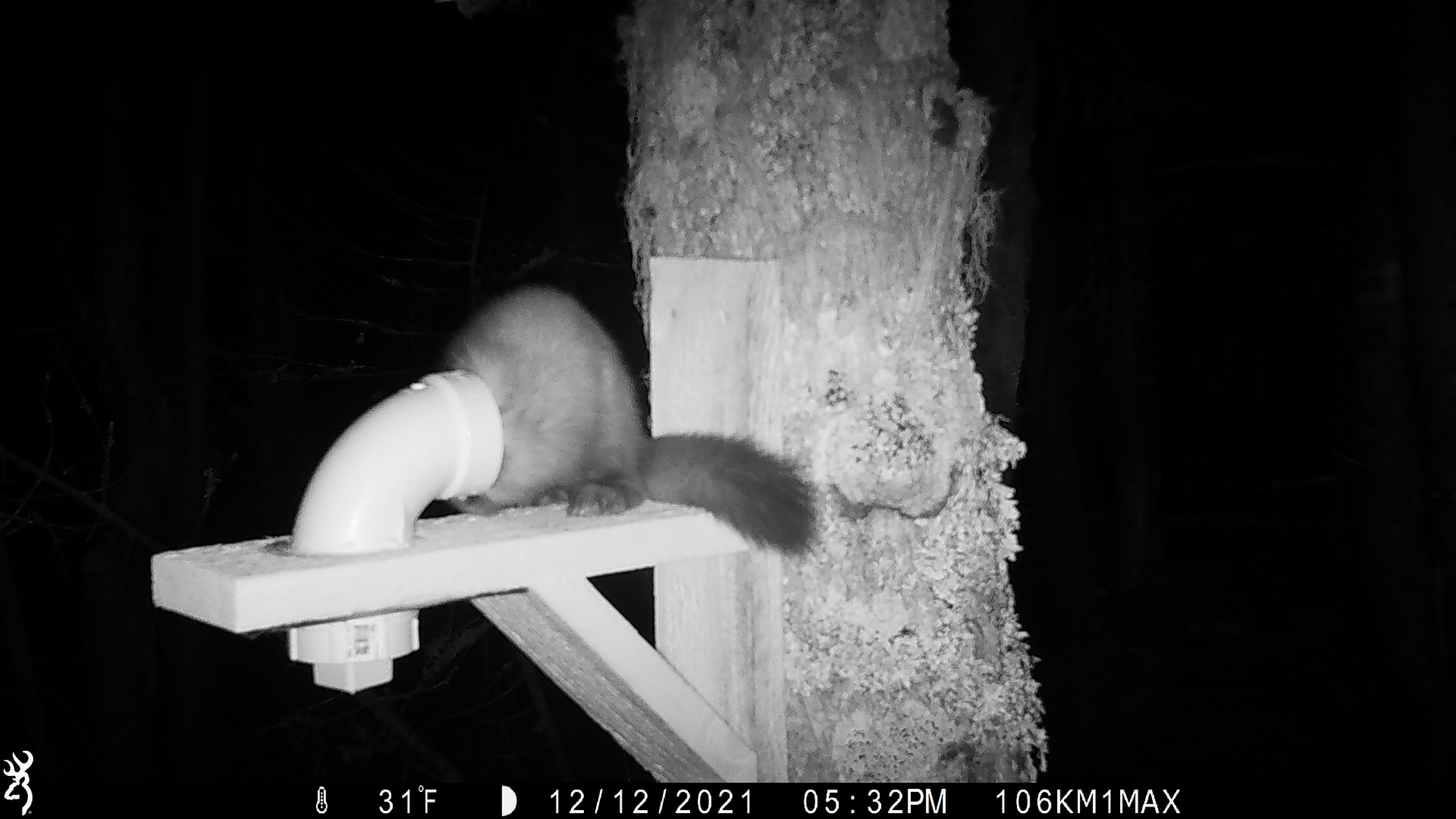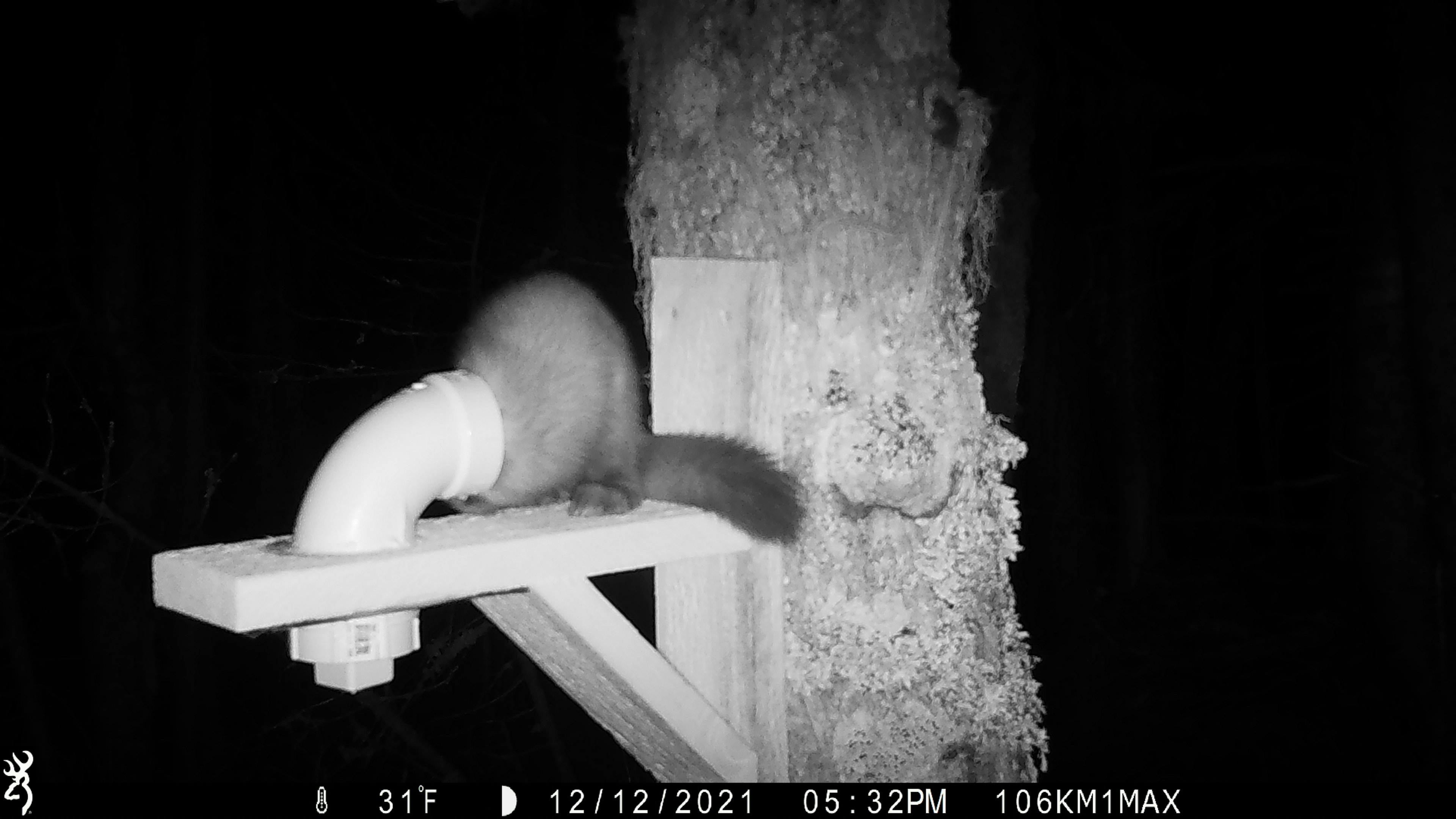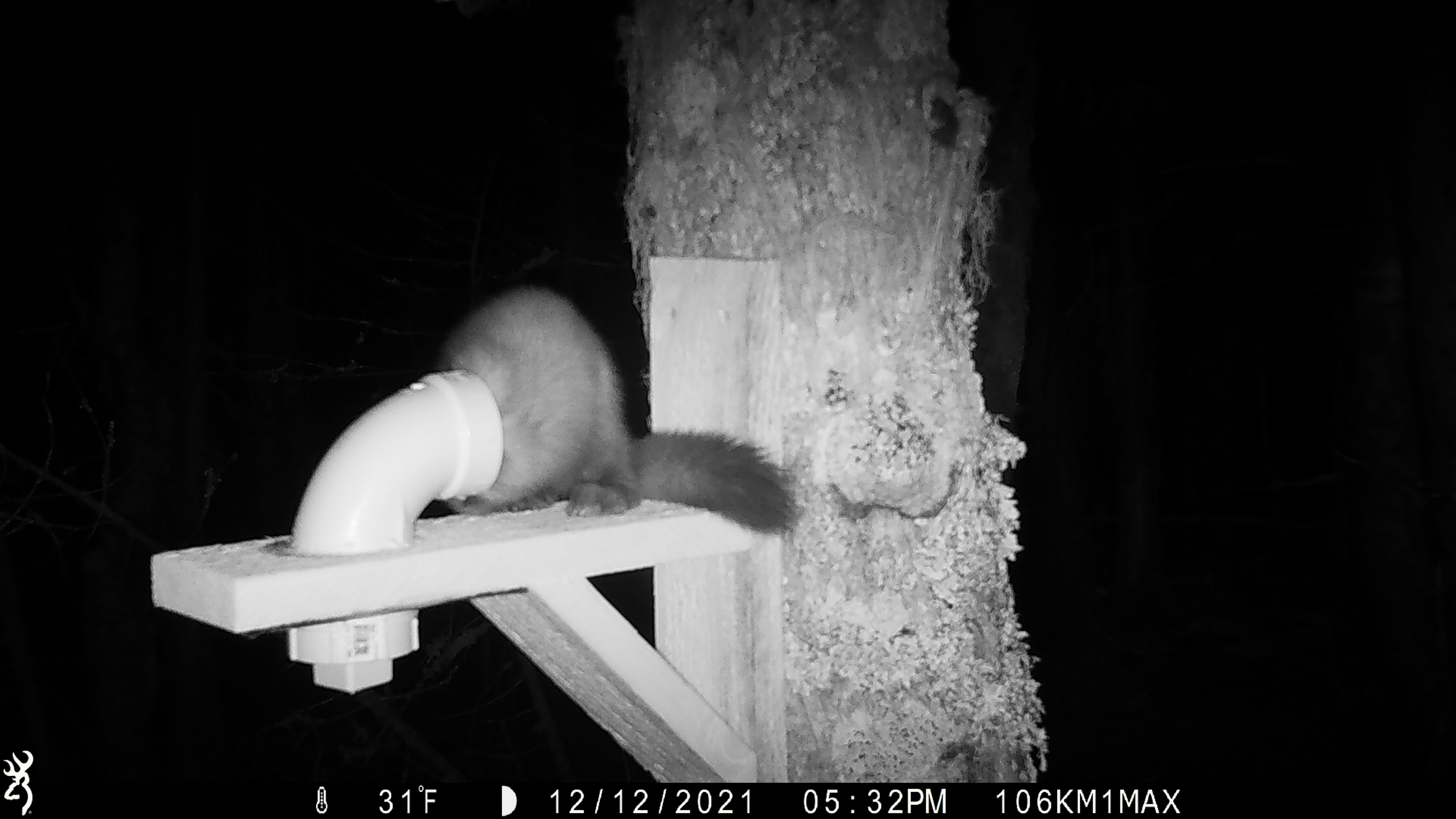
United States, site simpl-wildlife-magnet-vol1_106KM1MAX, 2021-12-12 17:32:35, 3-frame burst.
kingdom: Animalia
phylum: Chordata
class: Mammalia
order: Carnivora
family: Mustelidae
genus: Martes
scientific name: Martes americana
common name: american marten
American marten (Martes americana).